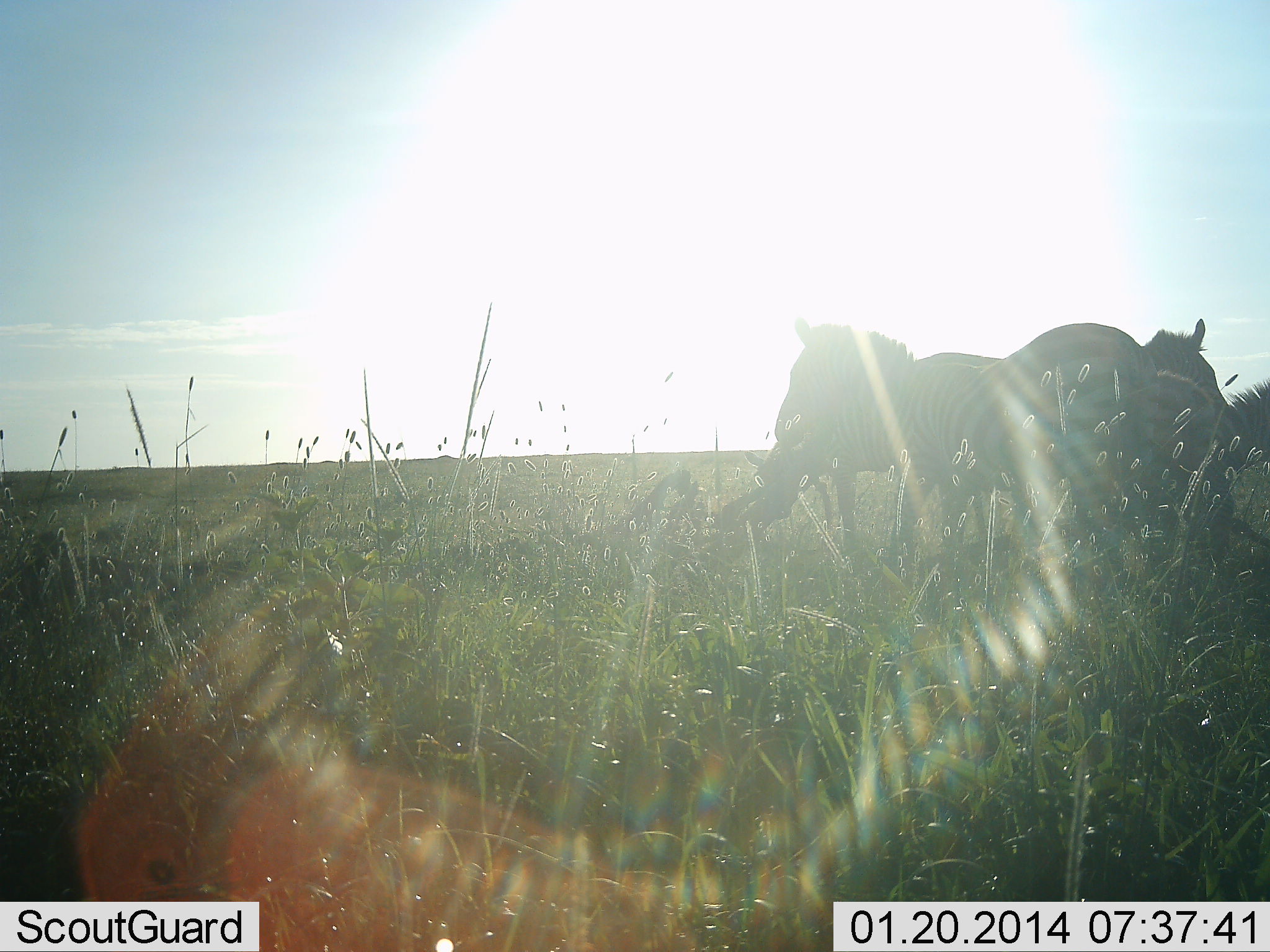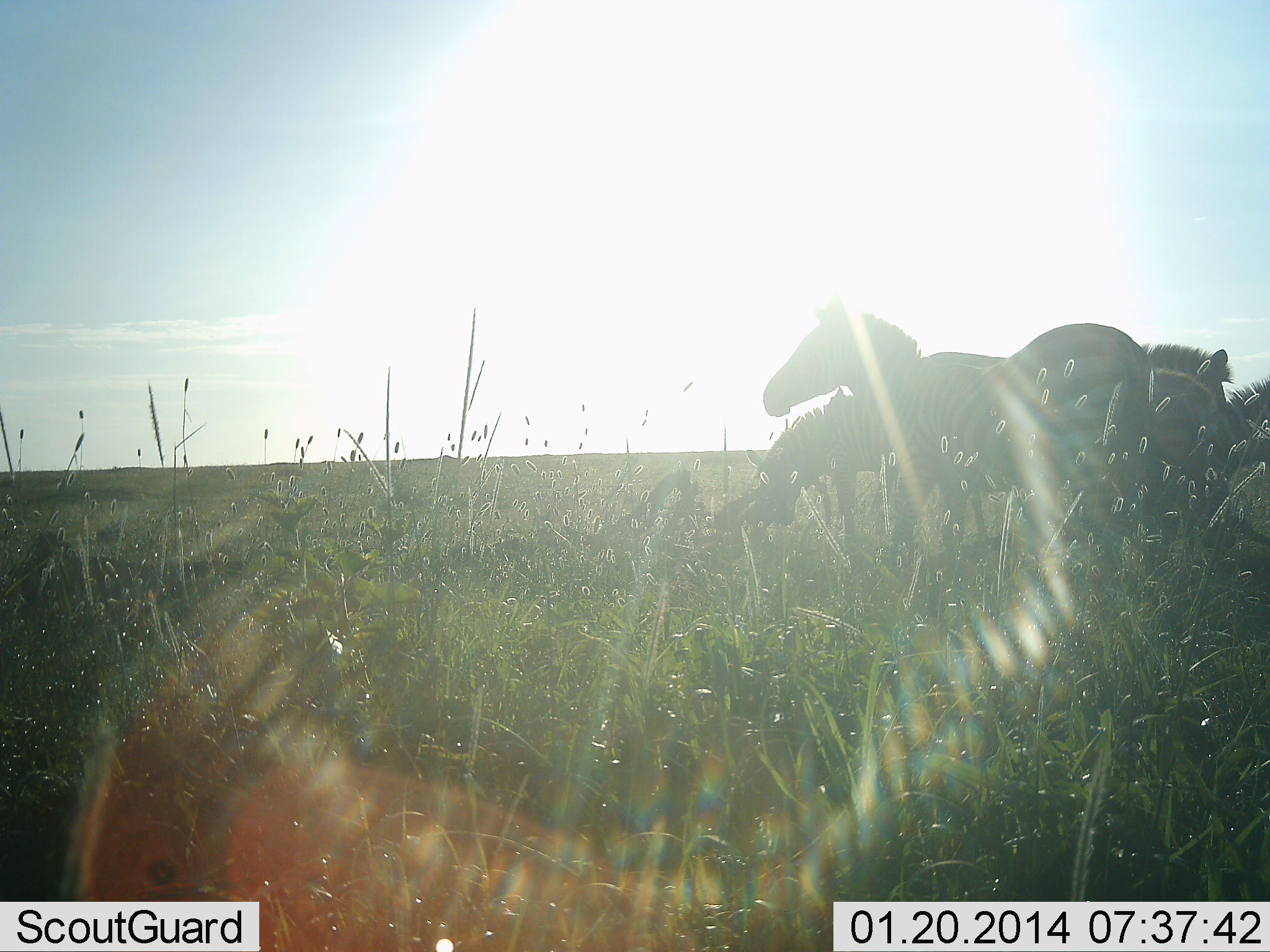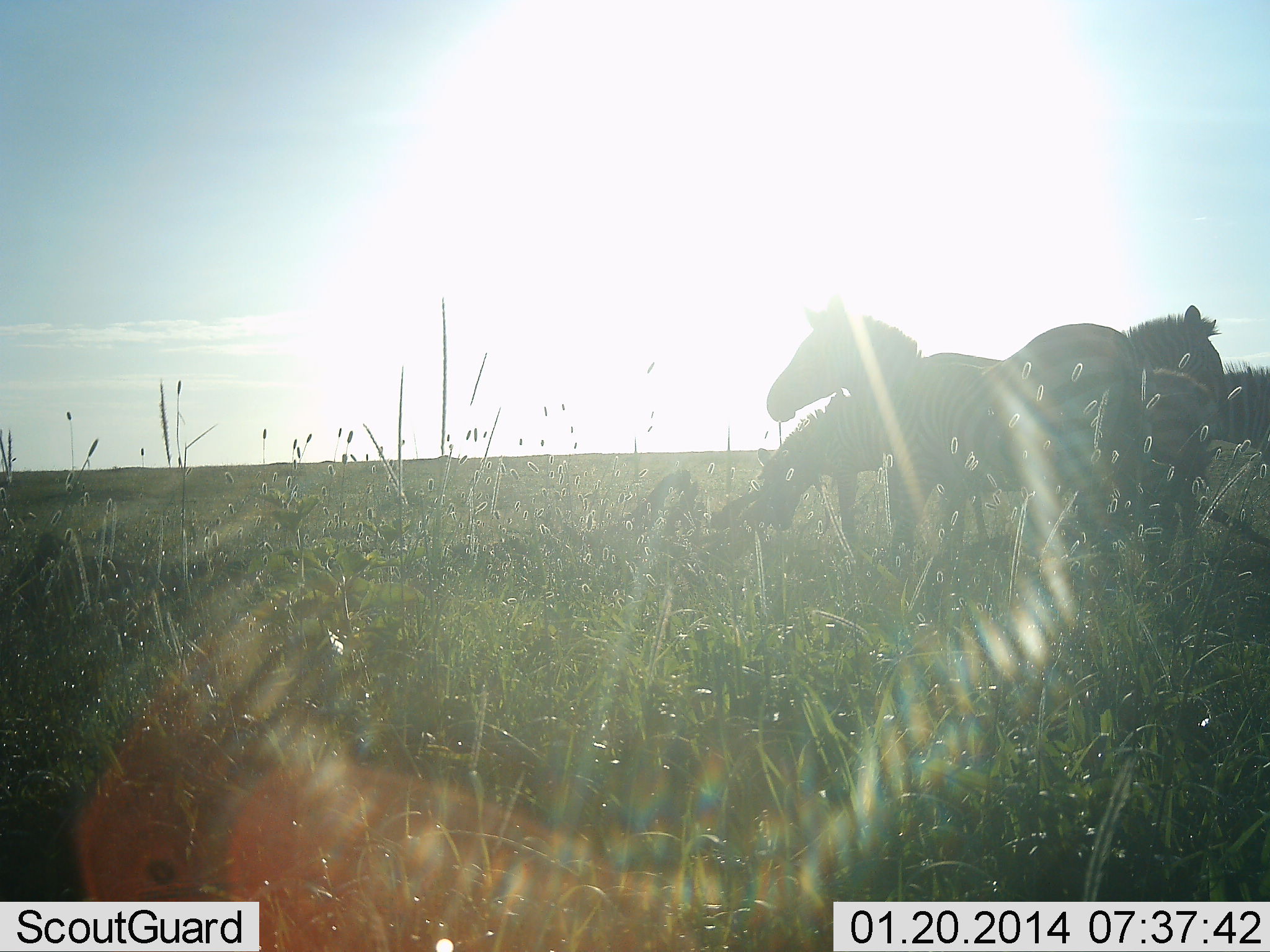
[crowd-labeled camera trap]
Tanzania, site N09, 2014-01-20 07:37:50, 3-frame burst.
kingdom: Animalia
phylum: Chordata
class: Mammalia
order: Perissodactyla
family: Equidae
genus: Equus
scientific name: Equus quagga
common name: plains zebra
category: zebra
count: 5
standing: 90%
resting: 0%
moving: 0%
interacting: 20%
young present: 0%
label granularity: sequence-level